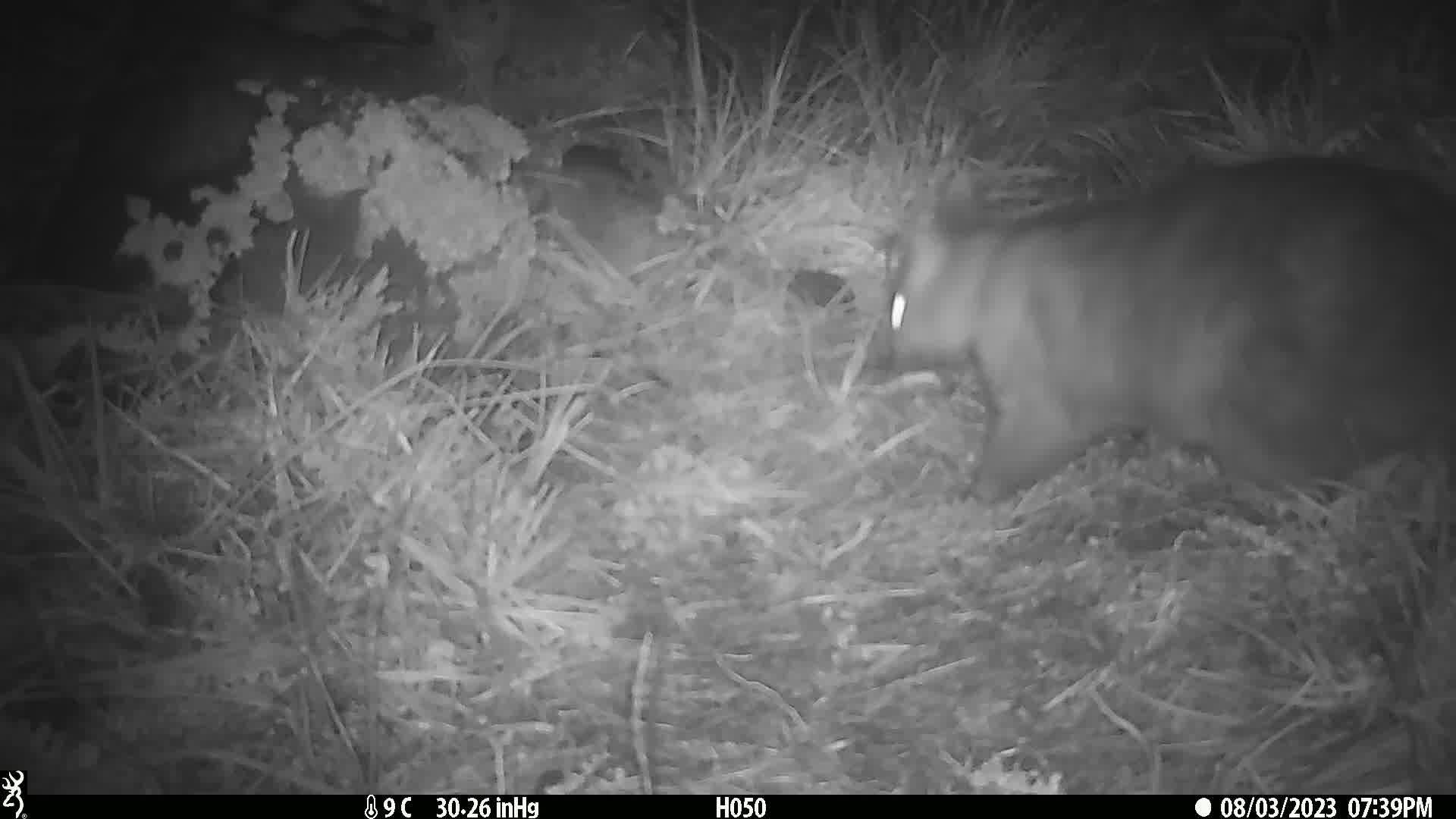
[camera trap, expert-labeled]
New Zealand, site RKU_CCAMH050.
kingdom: Animalia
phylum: Chordata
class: Mammalia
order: Diprotodontia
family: Phalangeridae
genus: Trichosurus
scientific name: Trichosurus vulpecula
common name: common brushtail possum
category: possum